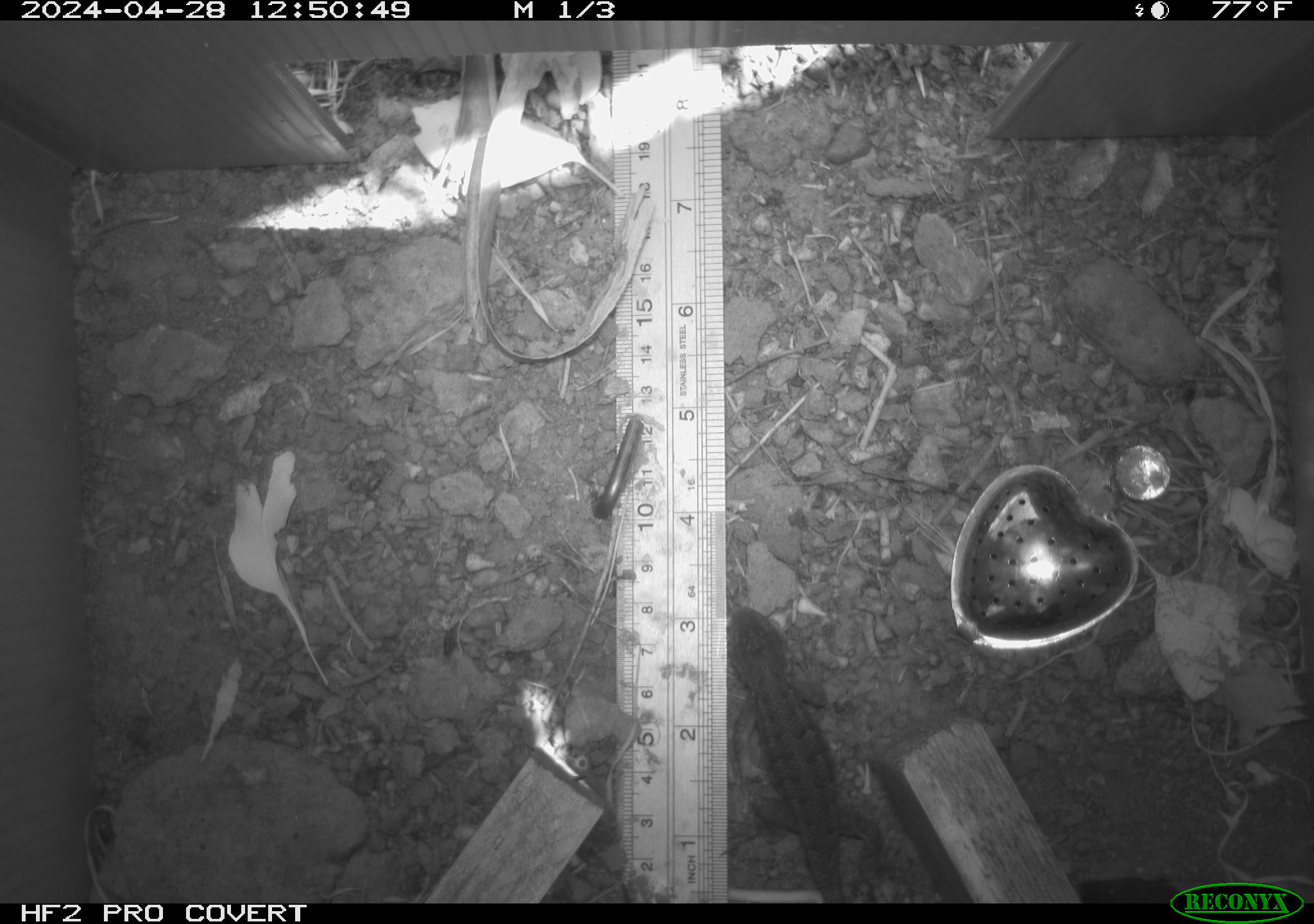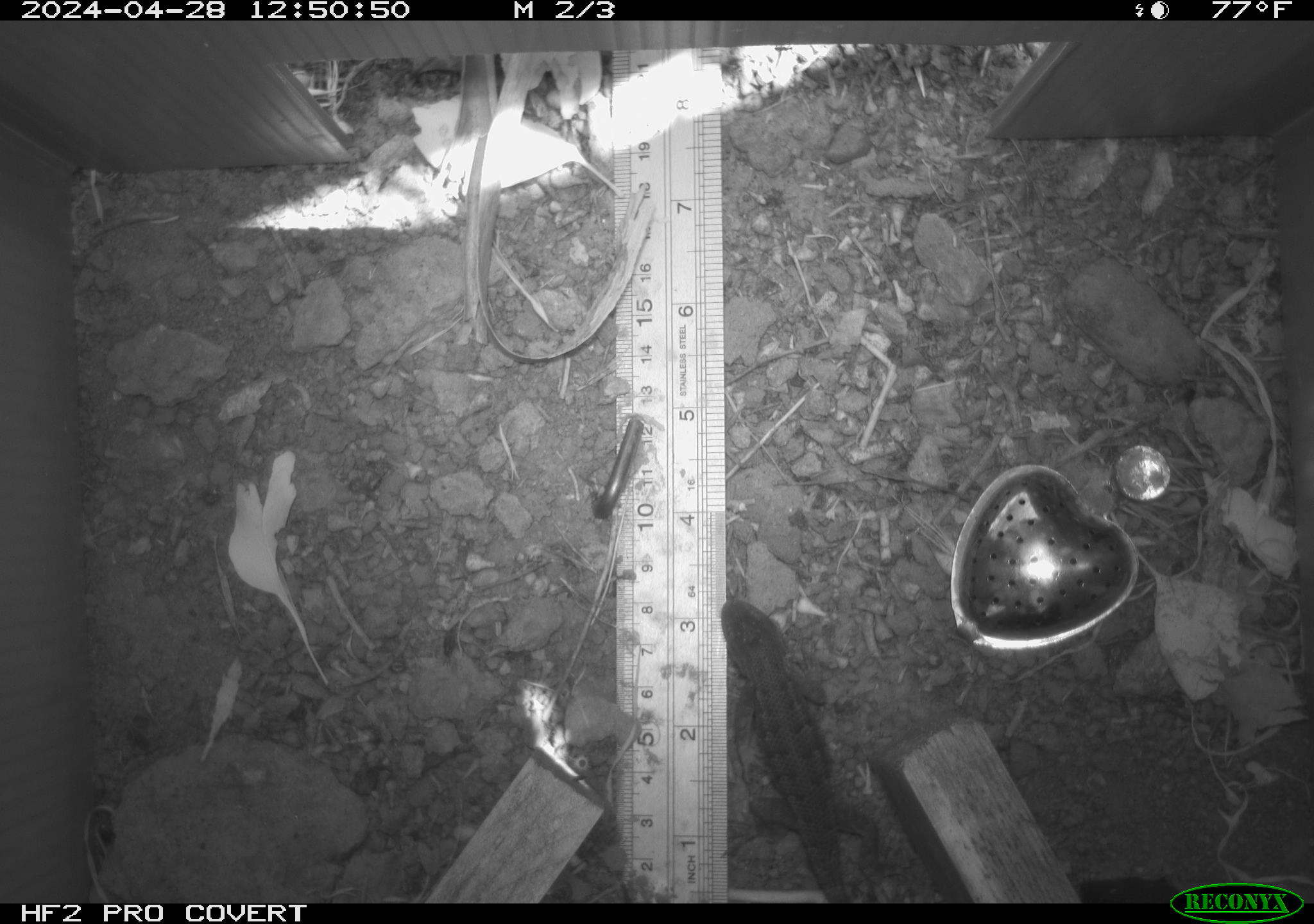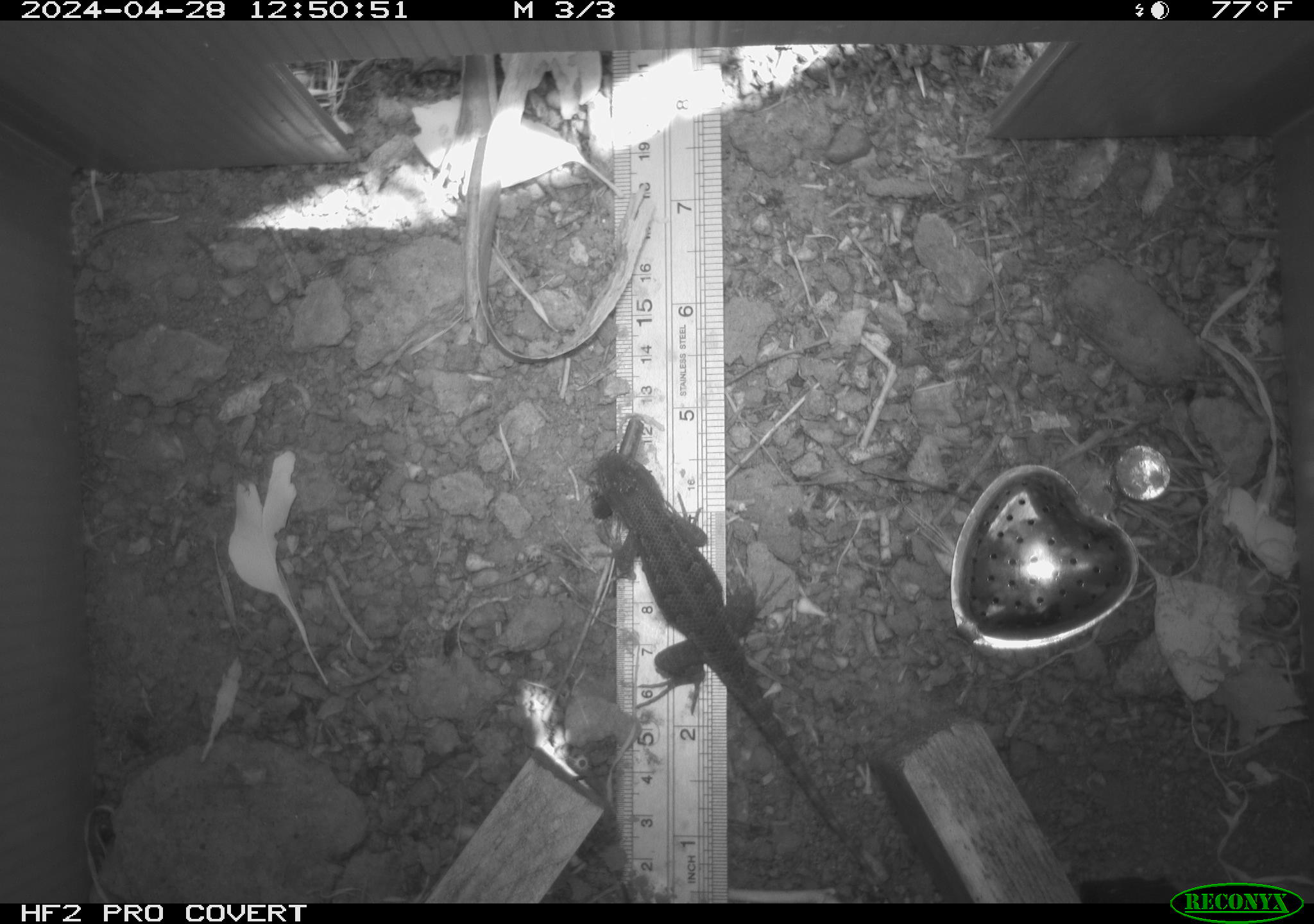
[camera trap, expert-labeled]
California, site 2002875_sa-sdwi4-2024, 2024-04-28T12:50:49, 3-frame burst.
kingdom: Animalia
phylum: Chordata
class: Reptilia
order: Squamata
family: Phrynosomatidae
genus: Sceloporus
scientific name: Sceloporus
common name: spiny lizards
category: sceloporus species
Sceloporus species (spiny lizards) (Sceloporus).